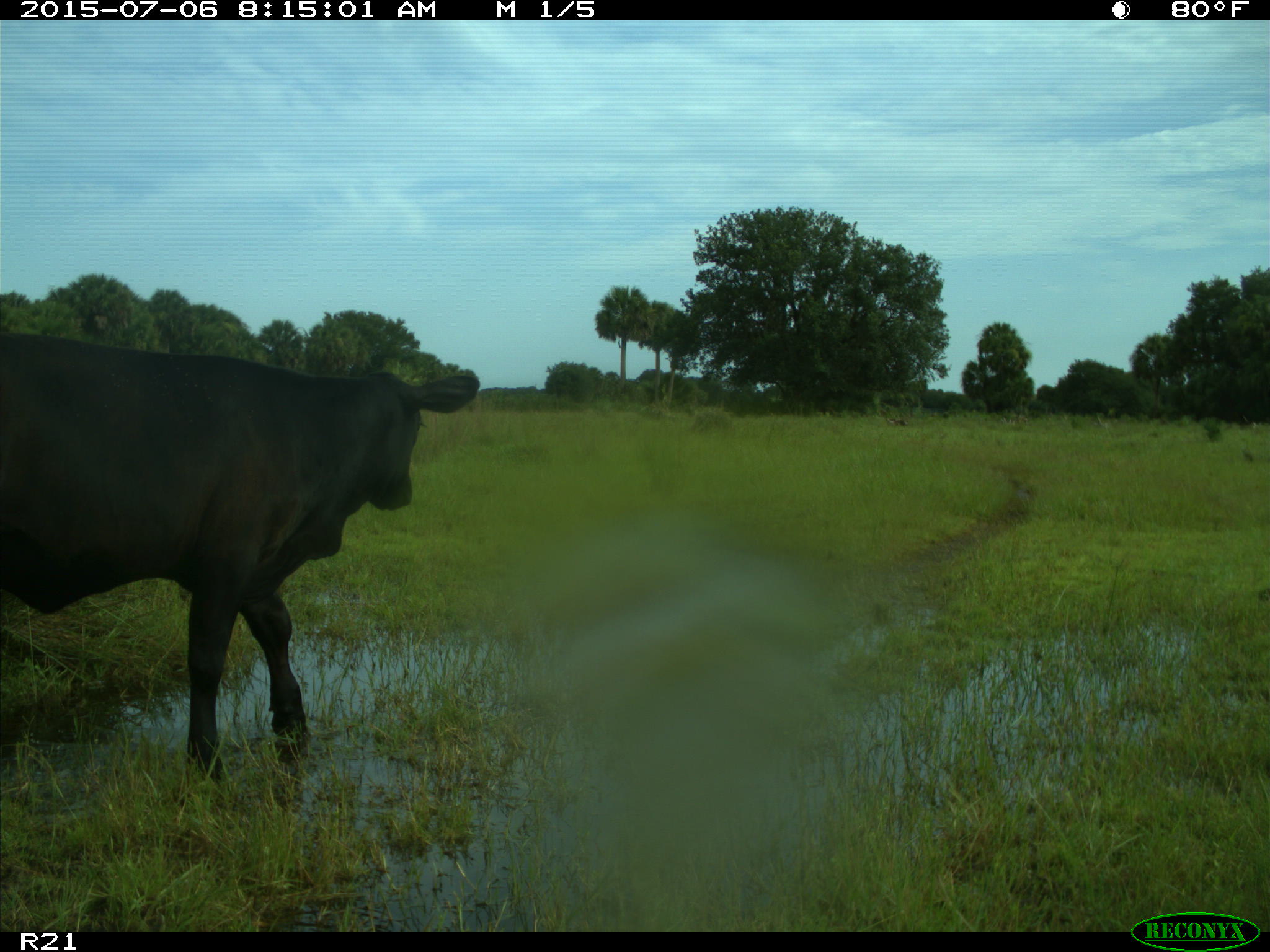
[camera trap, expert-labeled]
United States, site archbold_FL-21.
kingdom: Animalia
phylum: Chordata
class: Mammalia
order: Artiodactyla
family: Bovidae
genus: Bos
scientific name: Bos taurus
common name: domestic cow